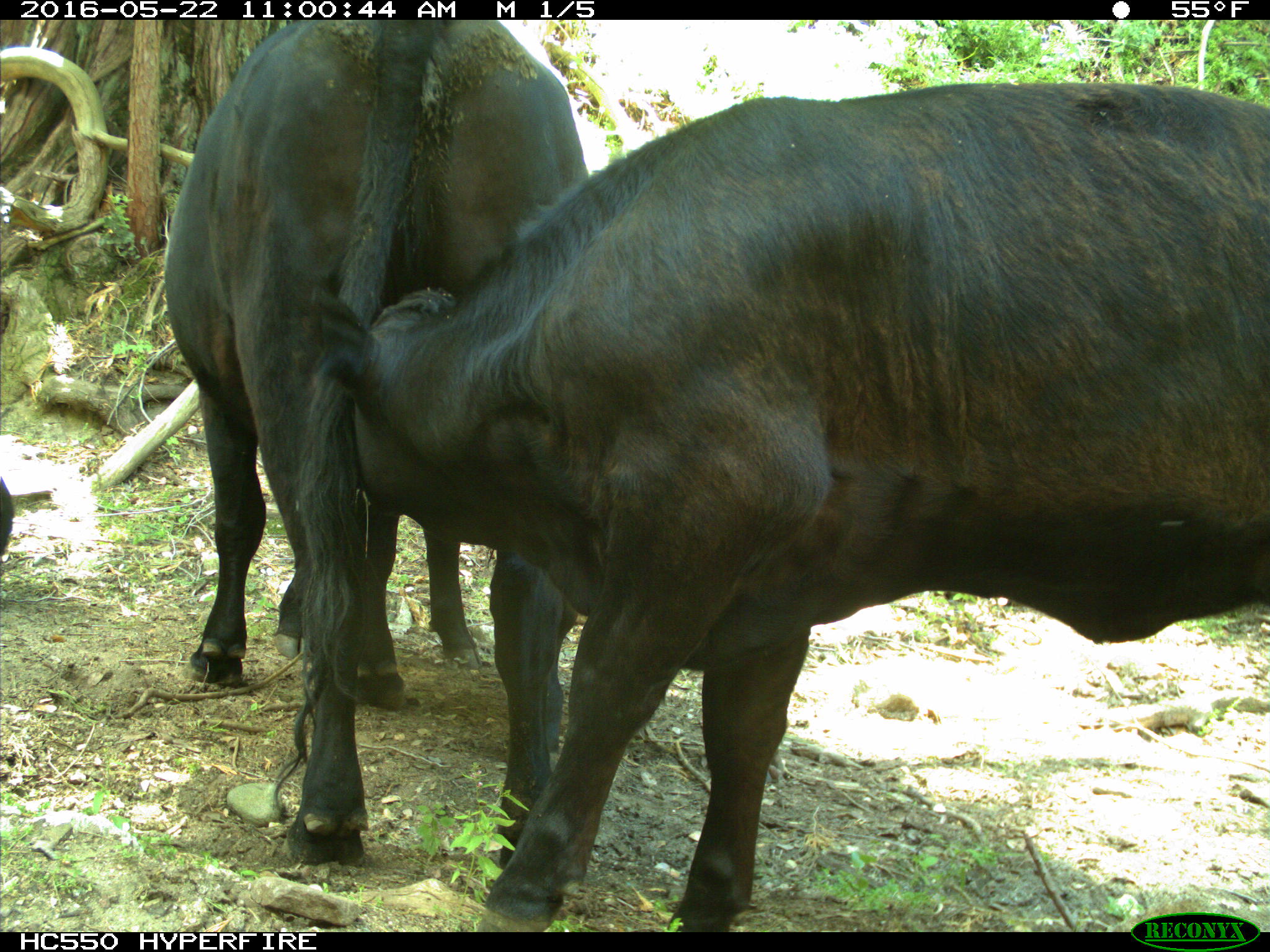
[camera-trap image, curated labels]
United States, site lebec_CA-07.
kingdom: Animalia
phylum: Chordata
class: Mammalia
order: Artiodactyla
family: Bovidae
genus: Bos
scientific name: Bos taurus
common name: domestic cow